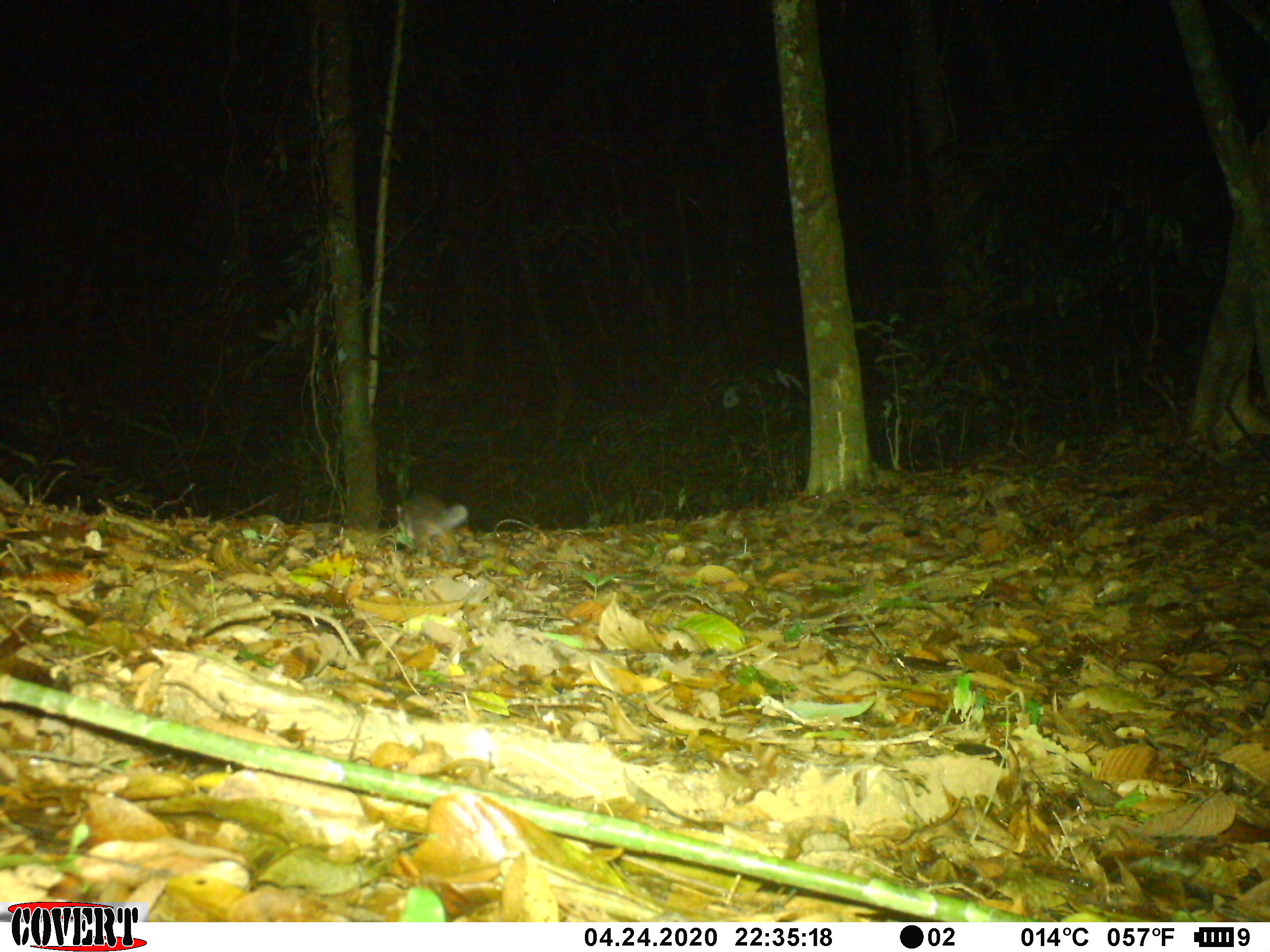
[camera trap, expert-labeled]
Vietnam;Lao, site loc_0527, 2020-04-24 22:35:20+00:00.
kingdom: Animalia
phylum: Chordata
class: Mammalia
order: Carnivora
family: Mustelidae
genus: Melogale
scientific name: Melogale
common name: ferret badger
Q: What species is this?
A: Ferret badger (Melogale).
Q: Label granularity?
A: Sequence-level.